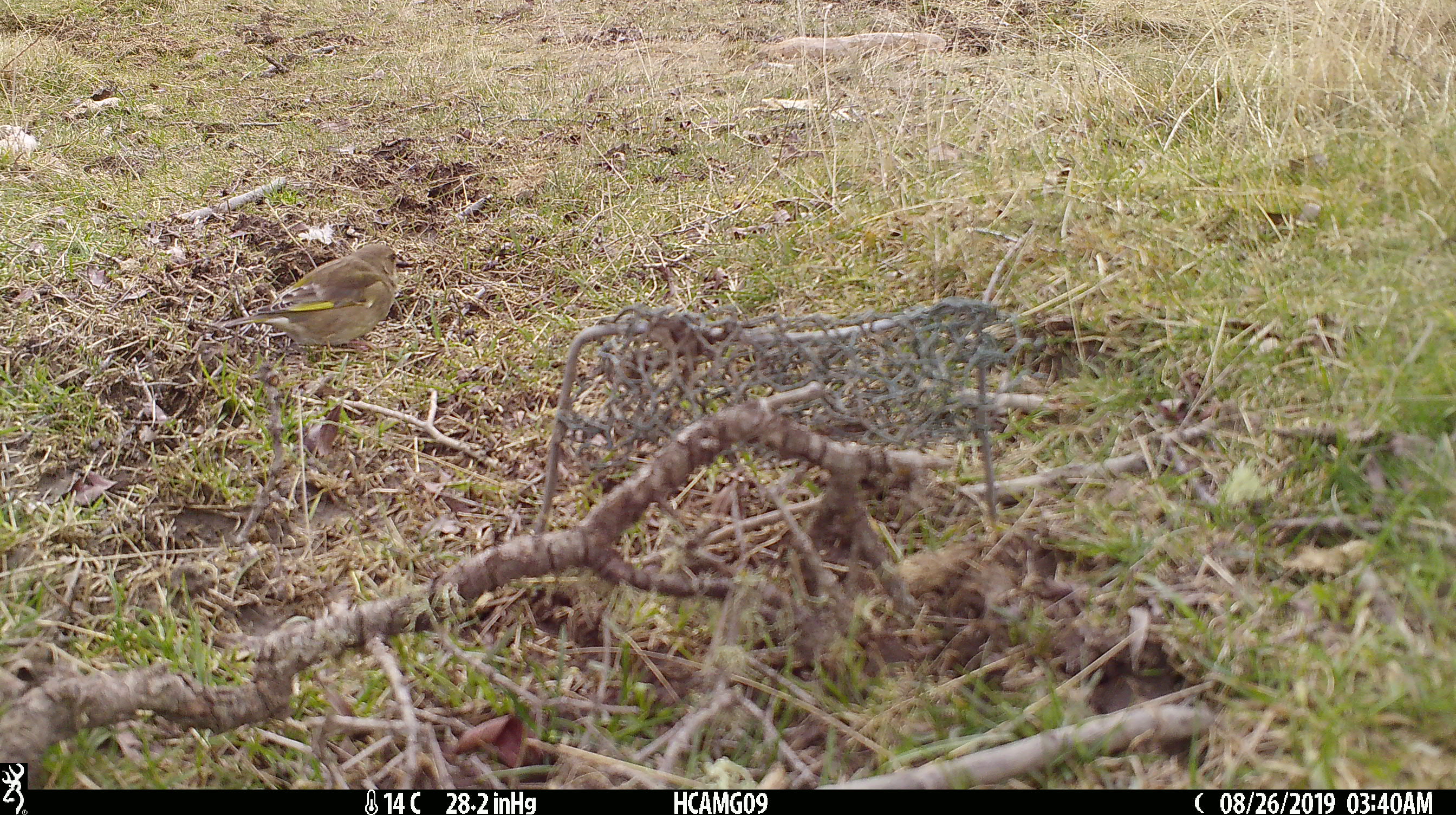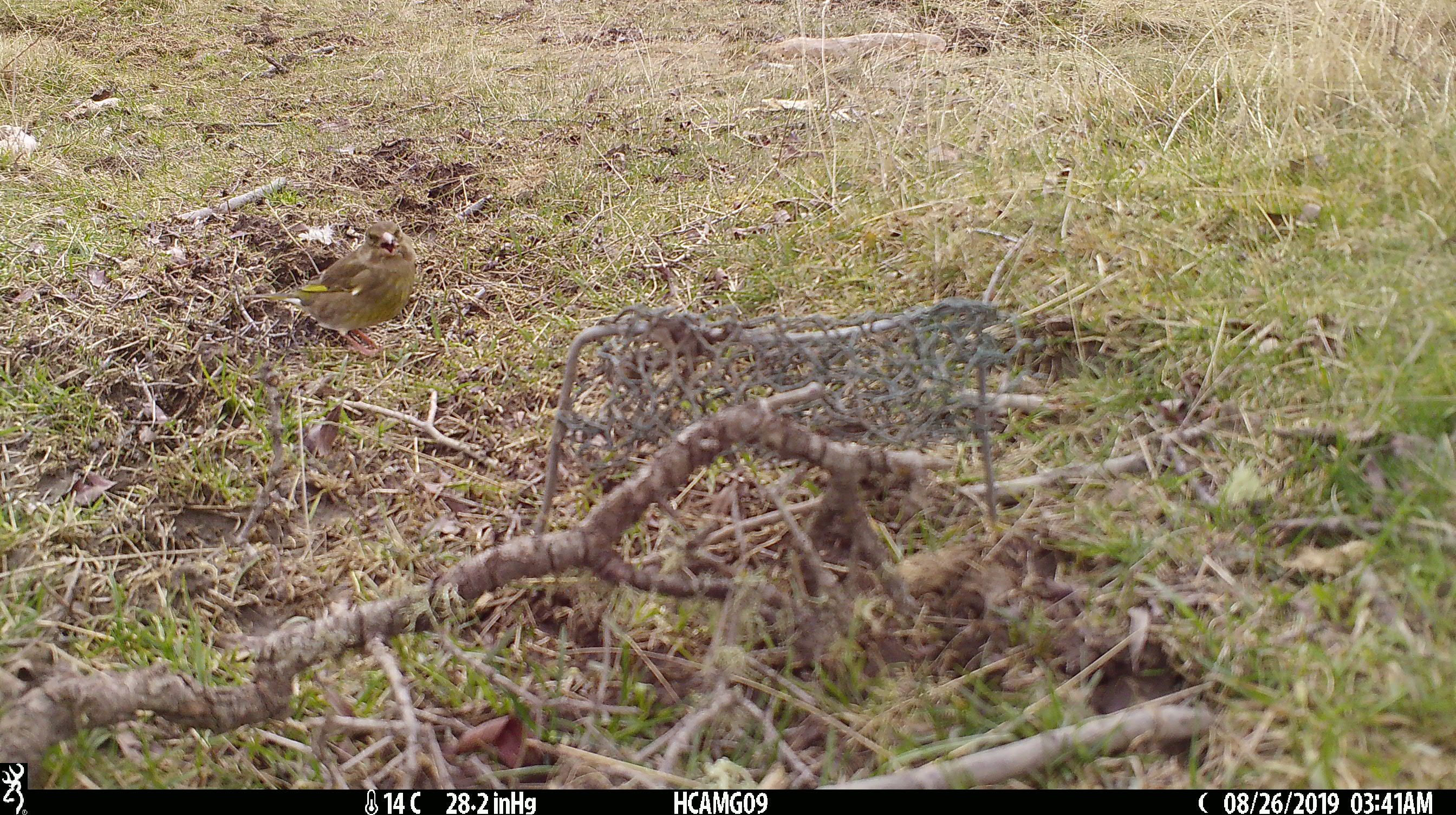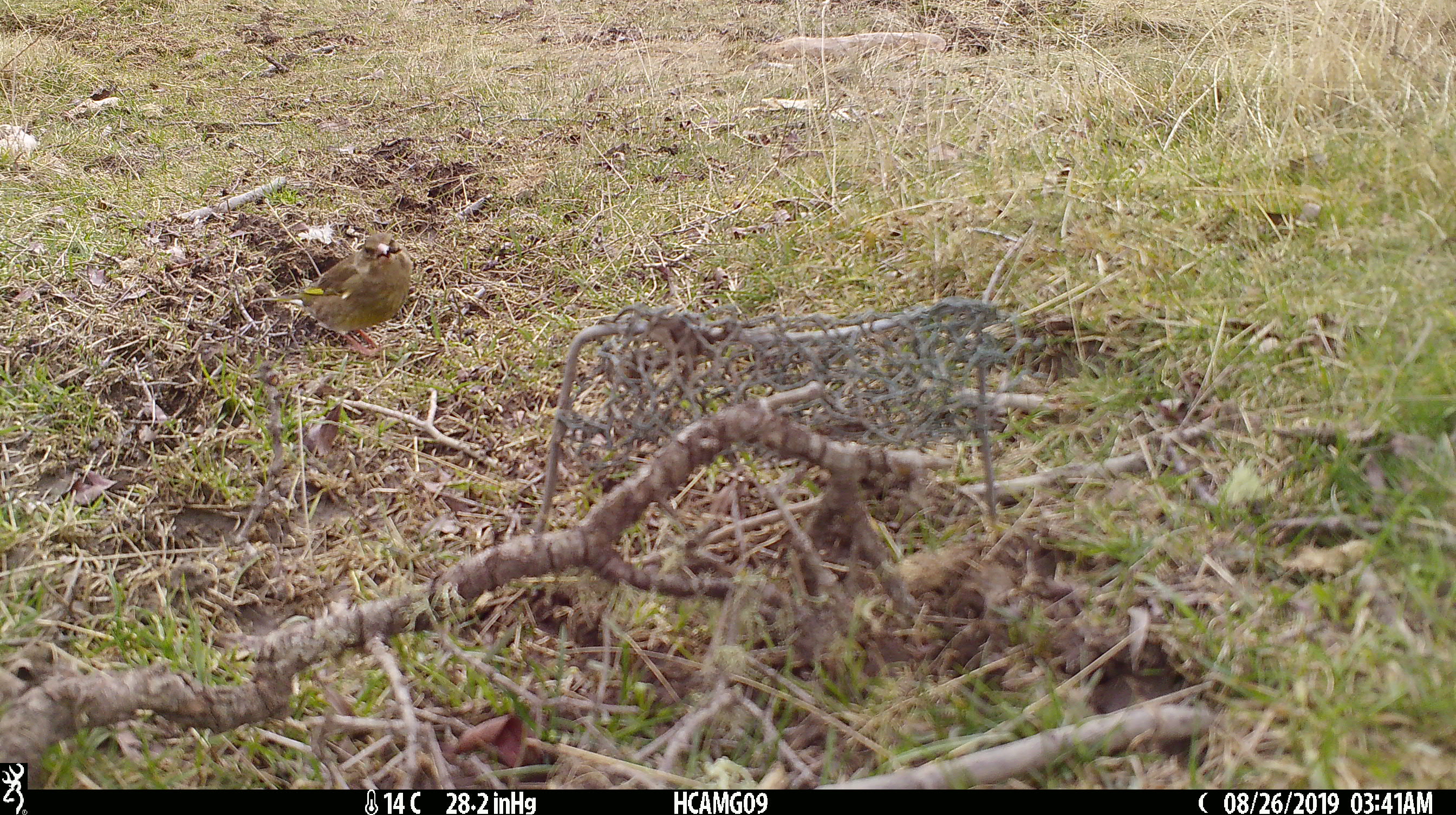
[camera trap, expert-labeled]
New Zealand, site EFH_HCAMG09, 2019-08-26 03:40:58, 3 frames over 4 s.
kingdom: Animalia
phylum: Chordata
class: Aves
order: Passeriformes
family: Fringillidae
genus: Chloris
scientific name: Chloris chloris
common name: greenfinch